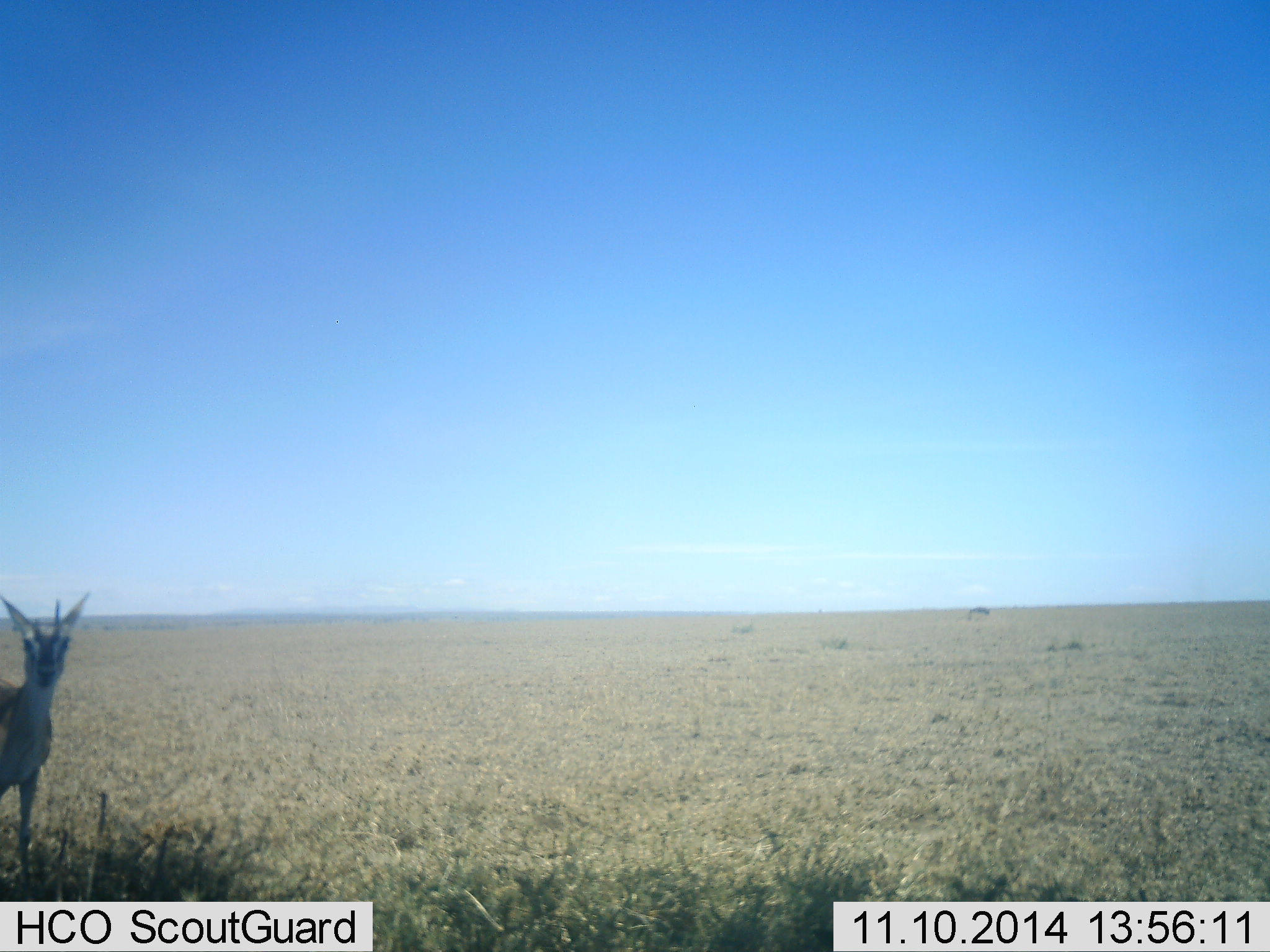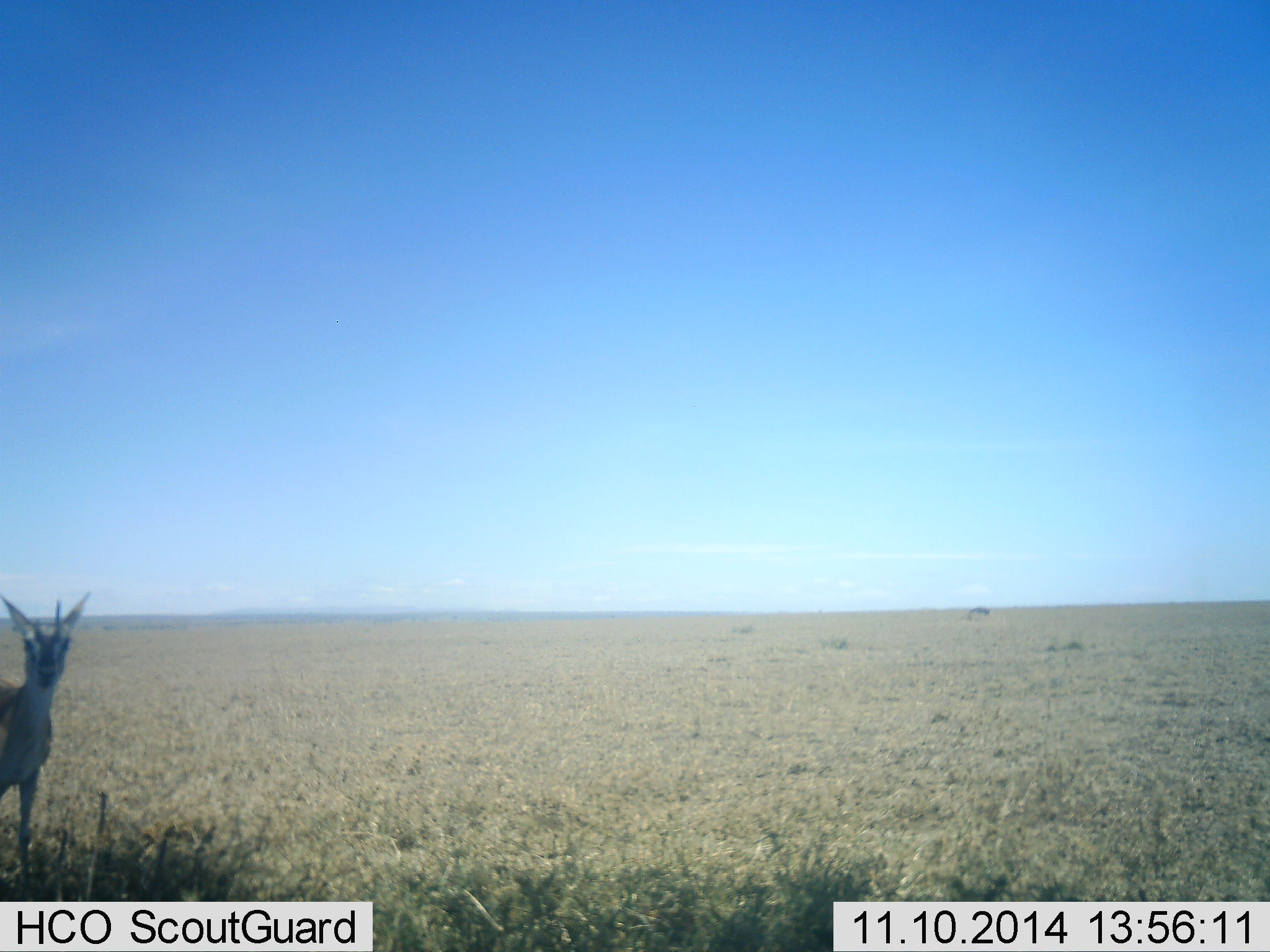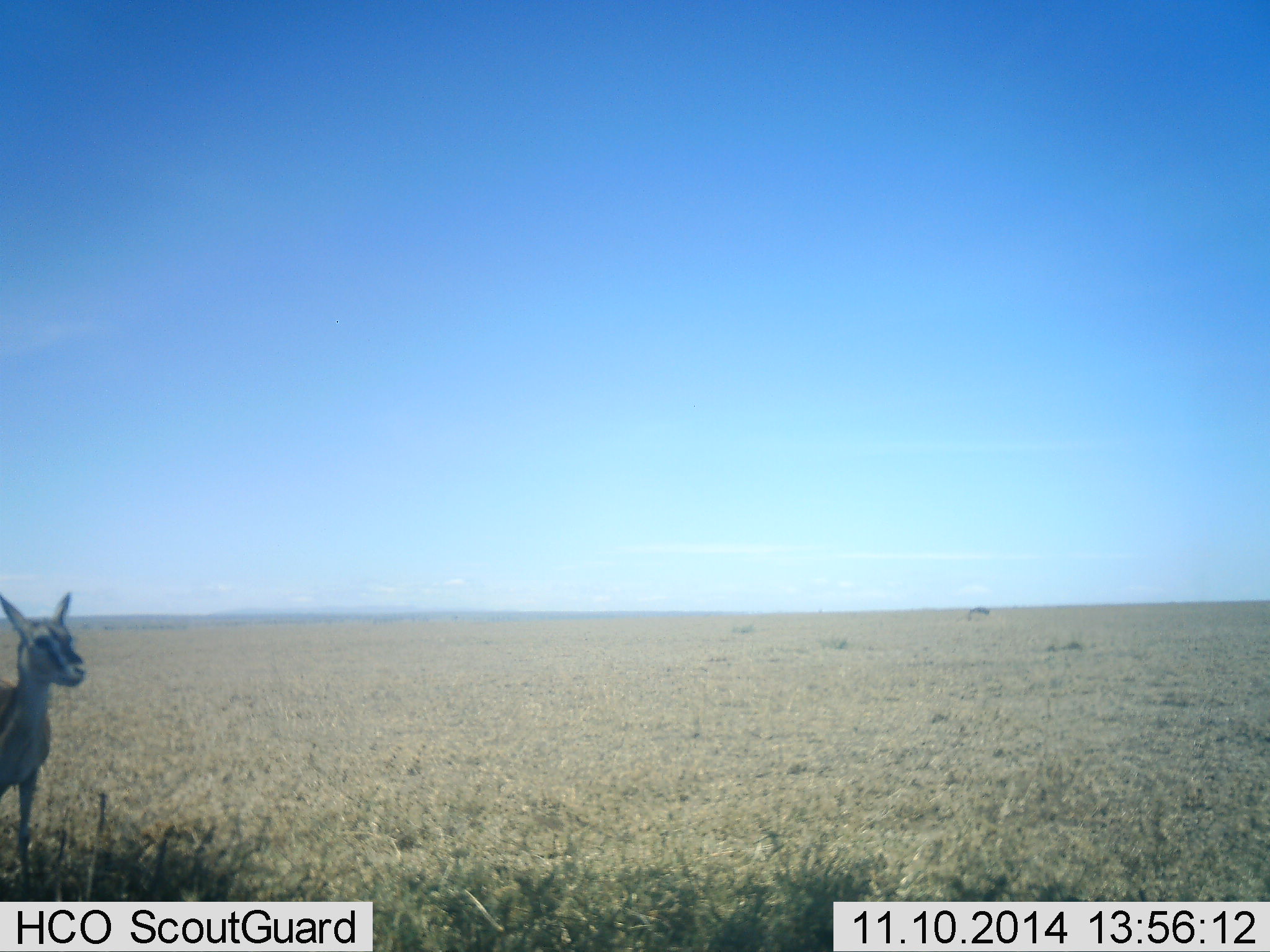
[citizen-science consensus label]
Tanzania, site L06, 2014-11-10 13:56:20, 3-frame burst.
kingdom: Animalia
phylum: Chordata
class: Mammalia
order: Artiodactyla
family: Bovidae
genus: Eudorcas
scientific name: Eudorcas thomsonii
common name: thomson's gazelle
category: gazellethomsons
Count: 1.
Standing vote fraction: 90%.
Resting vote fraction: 0%.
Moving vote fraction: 10%.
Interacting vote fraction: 0%.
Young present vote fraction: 0%.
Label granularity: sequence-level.